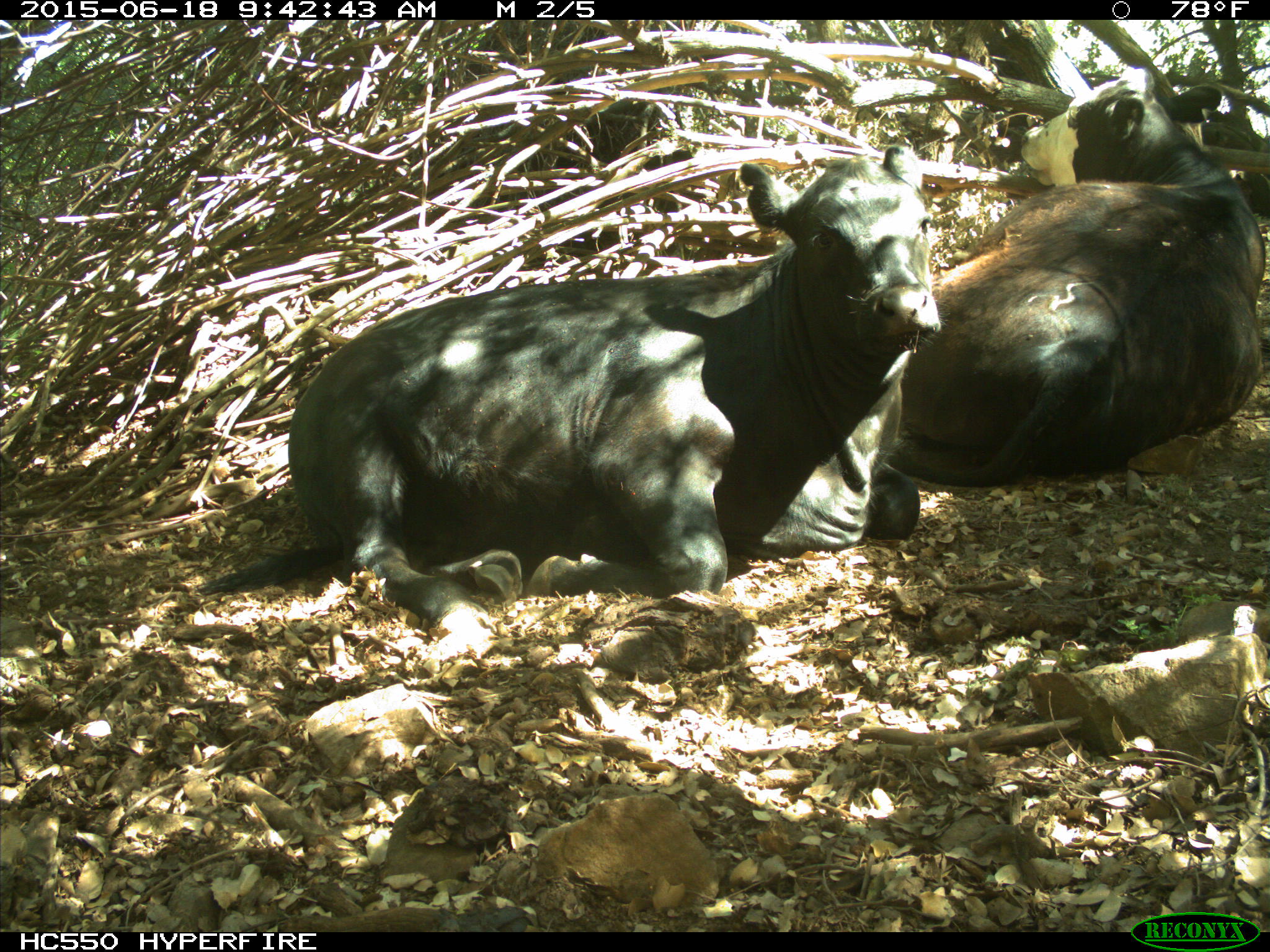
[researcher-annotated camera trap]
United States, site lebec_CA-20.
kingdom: Animalia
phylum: Chordata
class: Mammalia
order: Artiodactyla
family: Bovidae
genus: Bos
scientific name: Bos taurus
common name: domestic cow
Bos taurus (domestic cow).